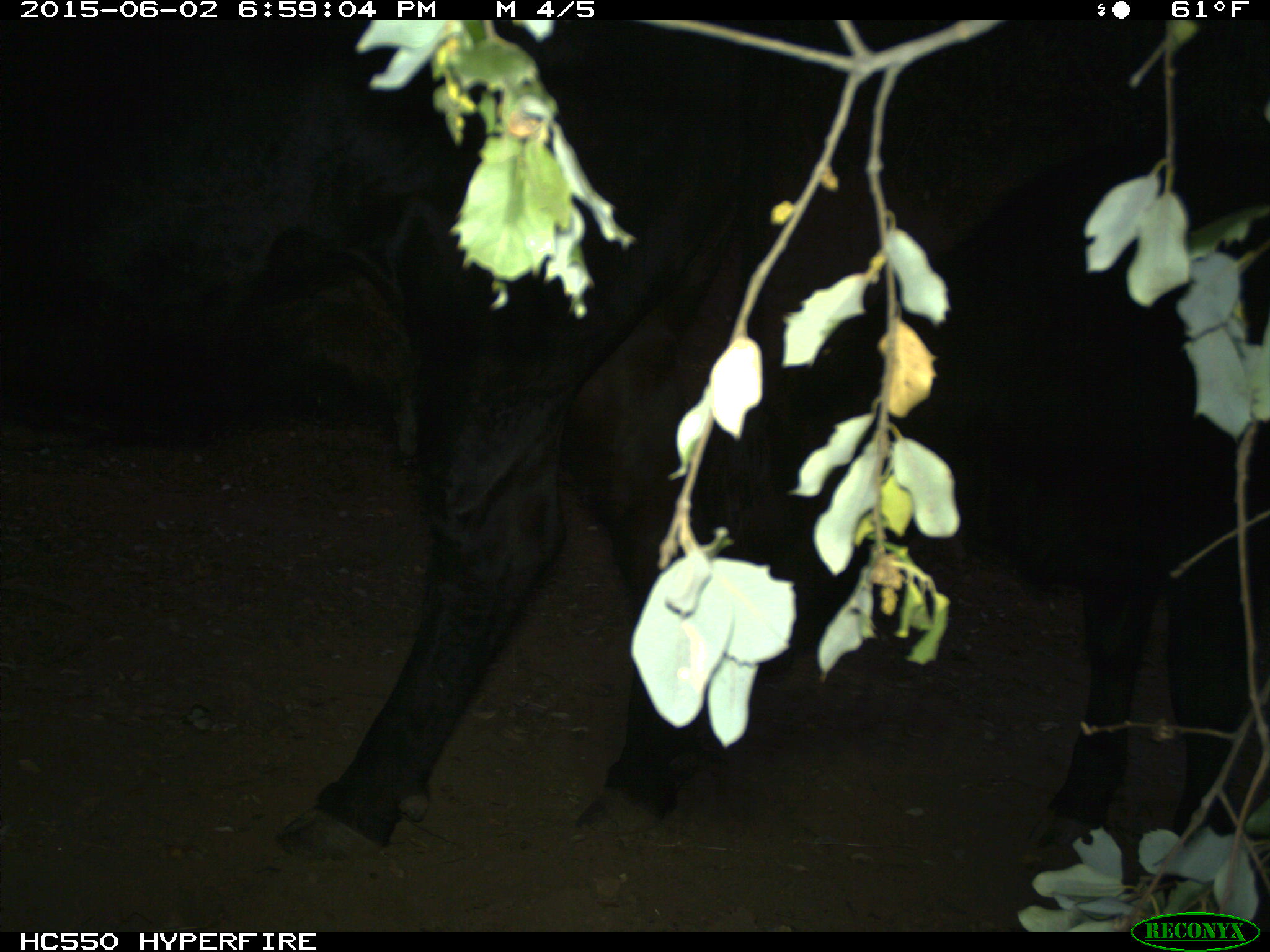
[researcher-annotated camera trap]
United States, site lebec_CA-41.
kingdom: Animalia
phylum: Chordata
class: Mammalia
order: Artiodactyla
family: Bovidae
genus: Bos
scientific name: Bos taurus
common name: domestic cow